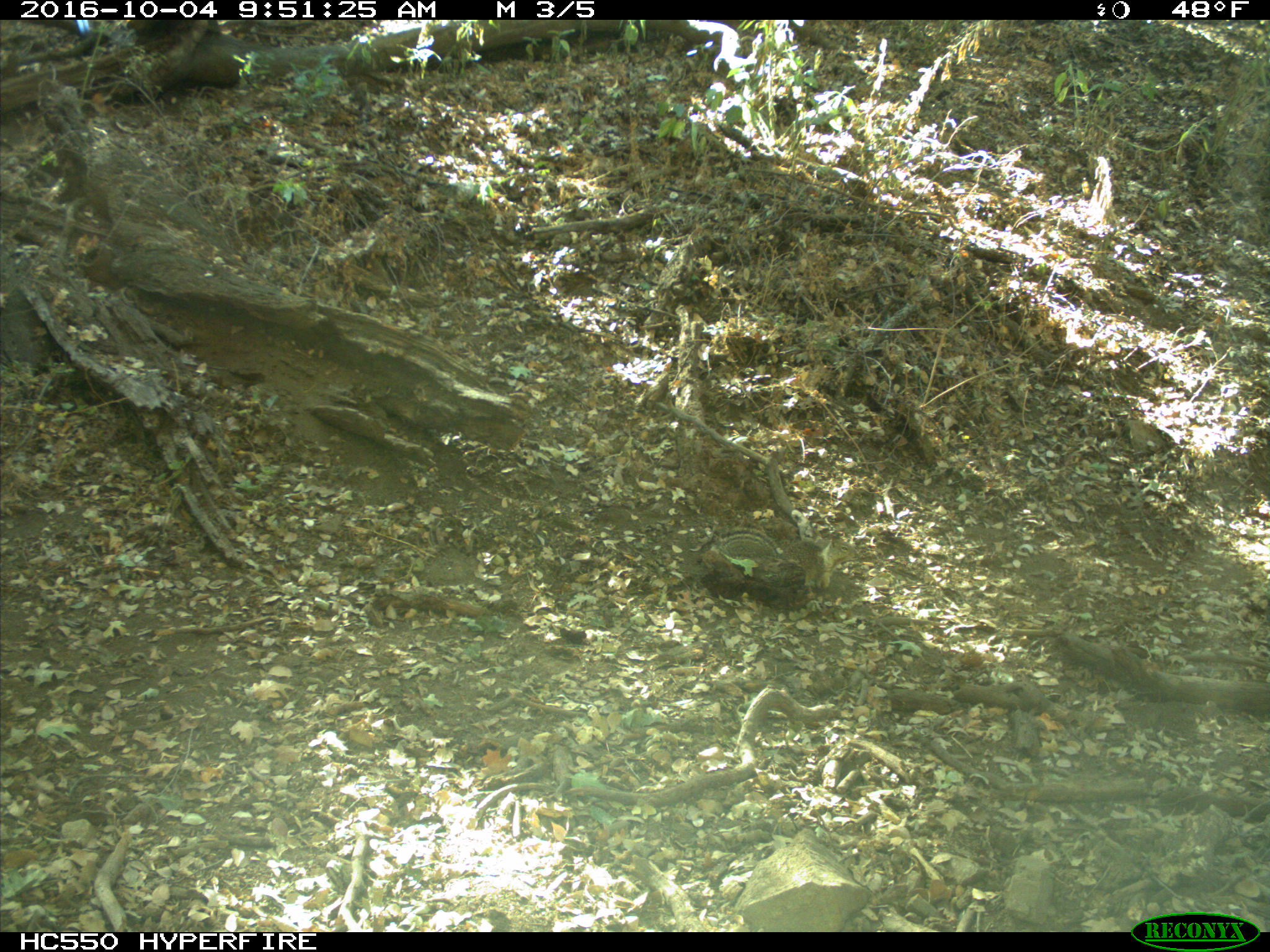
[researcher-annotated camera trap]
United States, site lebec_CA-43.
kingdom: Animalia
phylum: Chordata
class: Mammalia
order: Rodentia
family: Sciuridae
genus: Otospermophilus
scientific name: Otospermophilus beecheyi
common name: california ground squirrel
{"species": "Otospermophilus beecheyi (california ground squirrel)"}